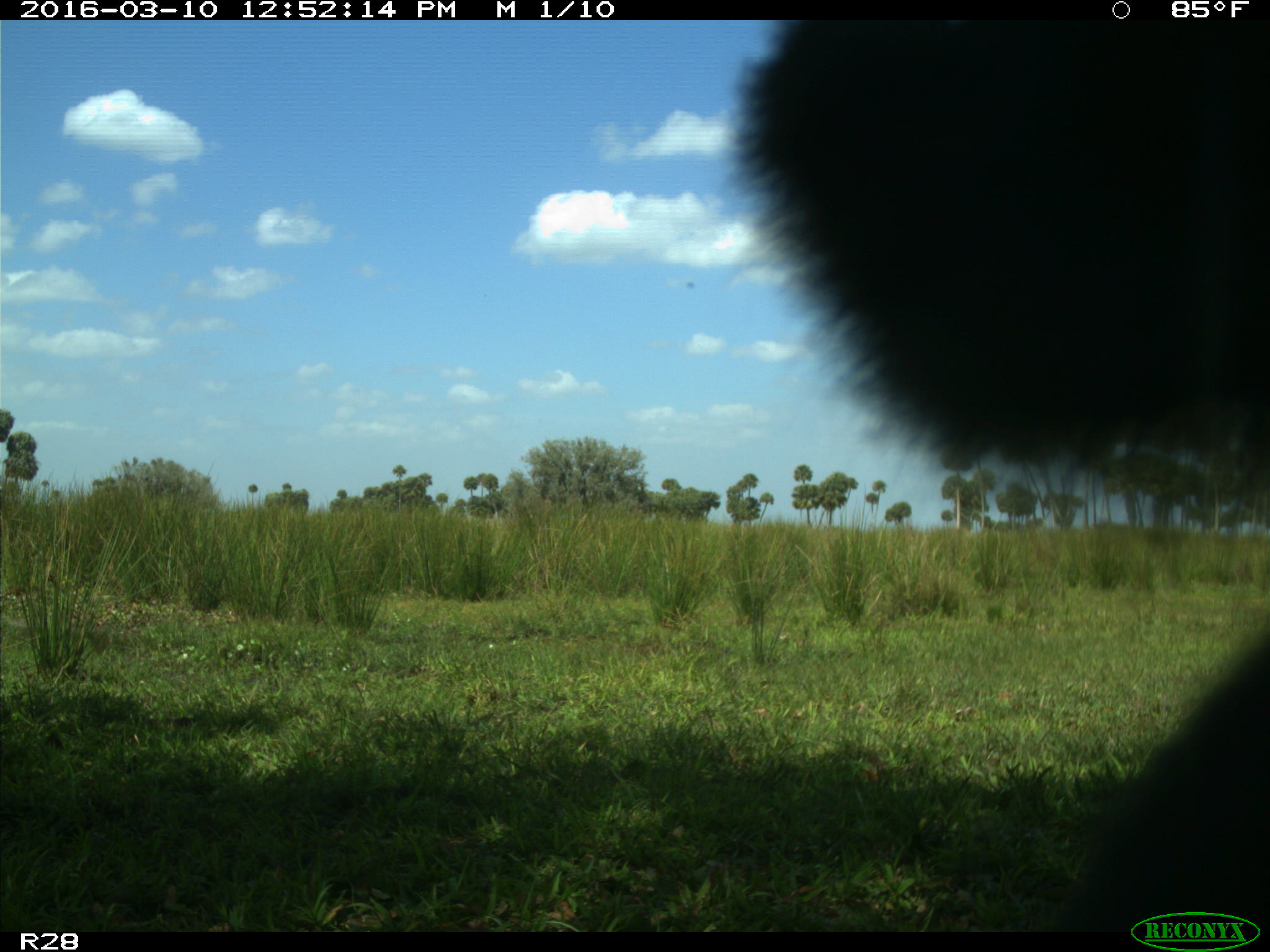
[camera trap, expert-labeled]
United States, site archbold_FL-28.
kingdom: Animalia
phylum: Chordata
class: Mammalia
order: Artiodactyla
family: Bovidae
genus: Bos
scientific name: Bos taurus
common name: domestic cow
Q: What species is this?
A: Bos taurus (domestic cow).